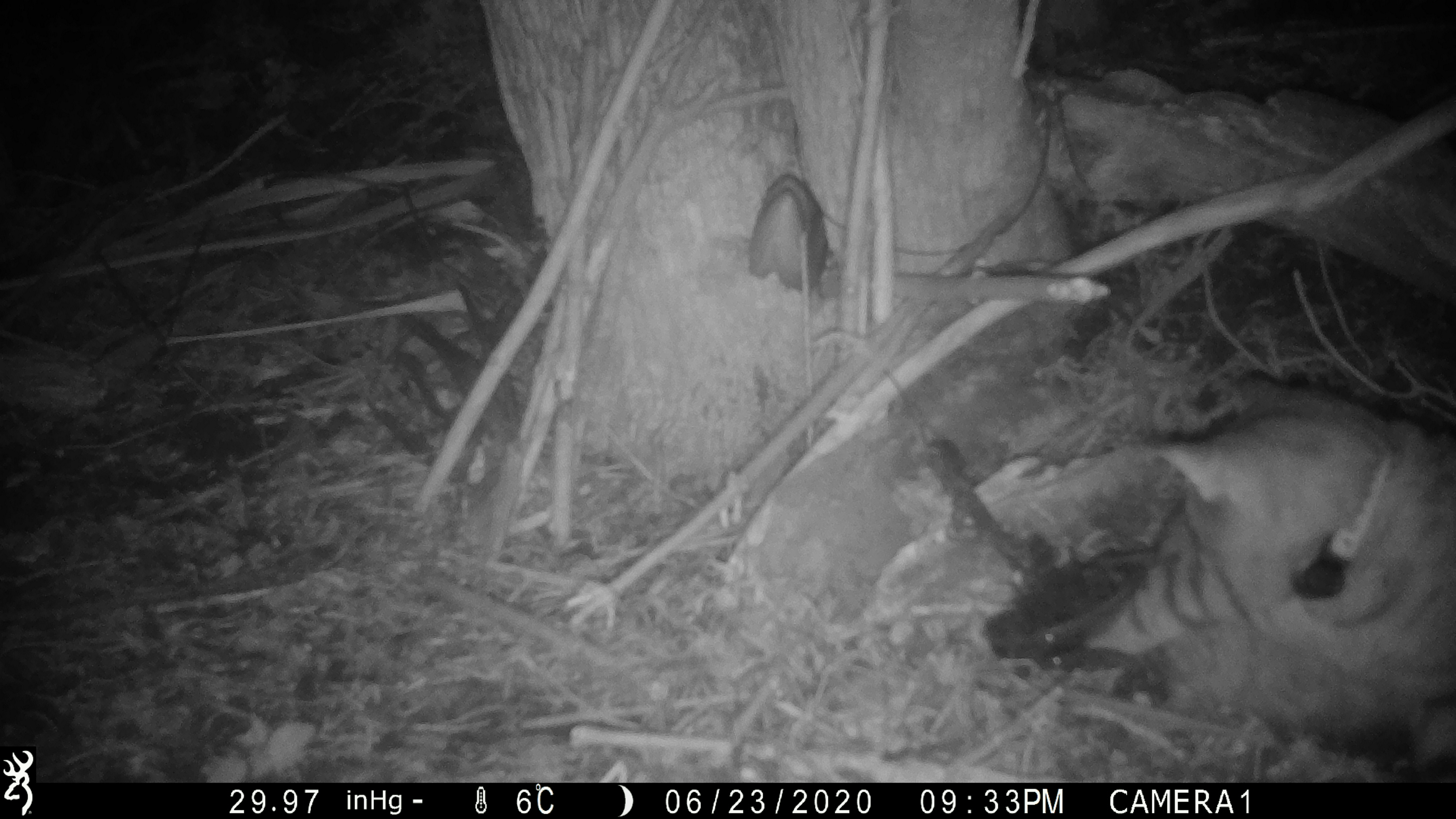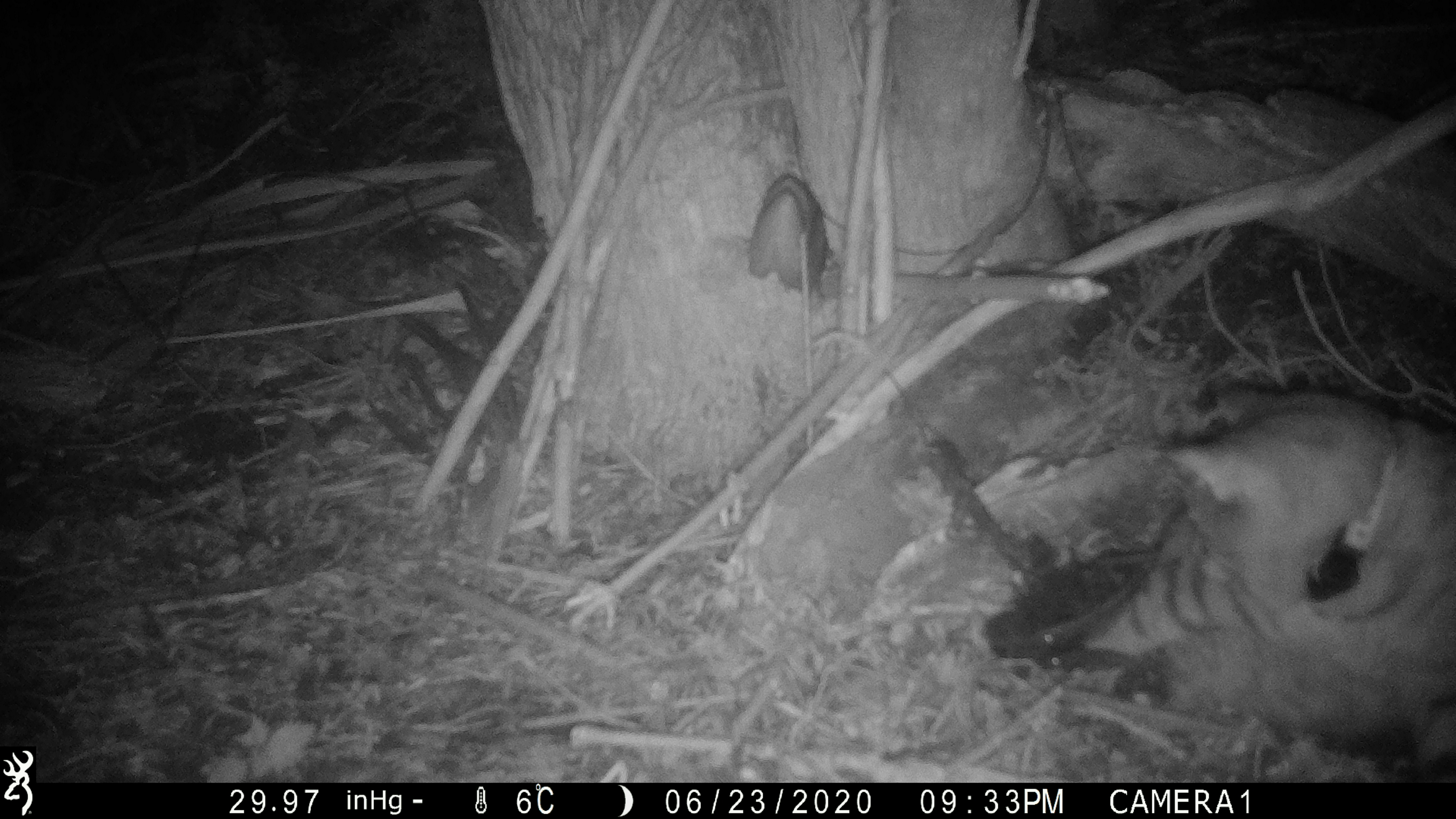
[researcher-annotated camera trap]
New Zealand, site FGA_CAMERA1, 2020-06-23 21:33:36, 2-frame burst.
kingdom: Animalia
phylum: Chordata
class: Mammalia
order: Carnivora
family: Felidae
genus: Felis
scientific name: Felis catus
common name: domestic cat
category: cat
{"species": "cat (domestic cat) (Felis catus)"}